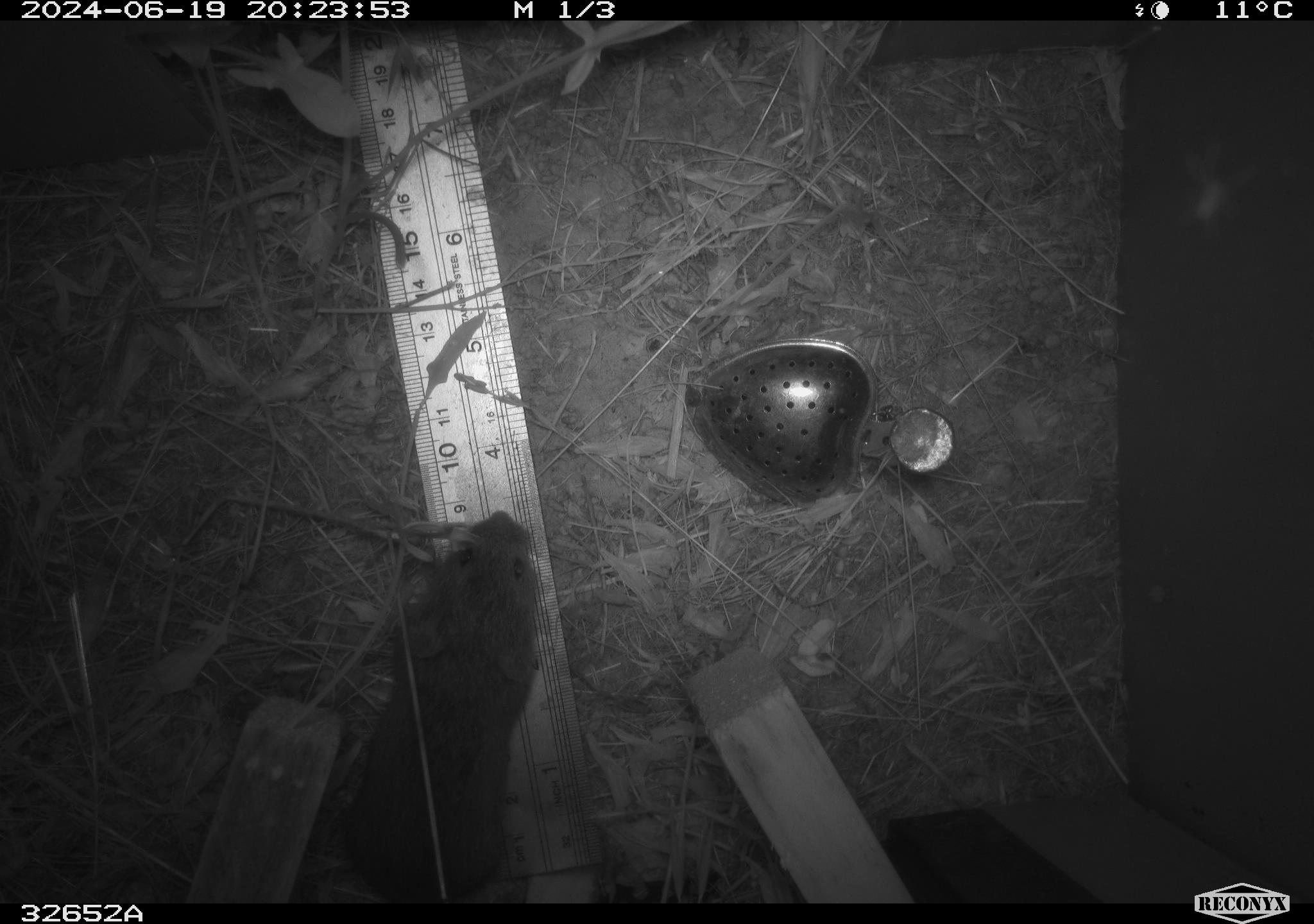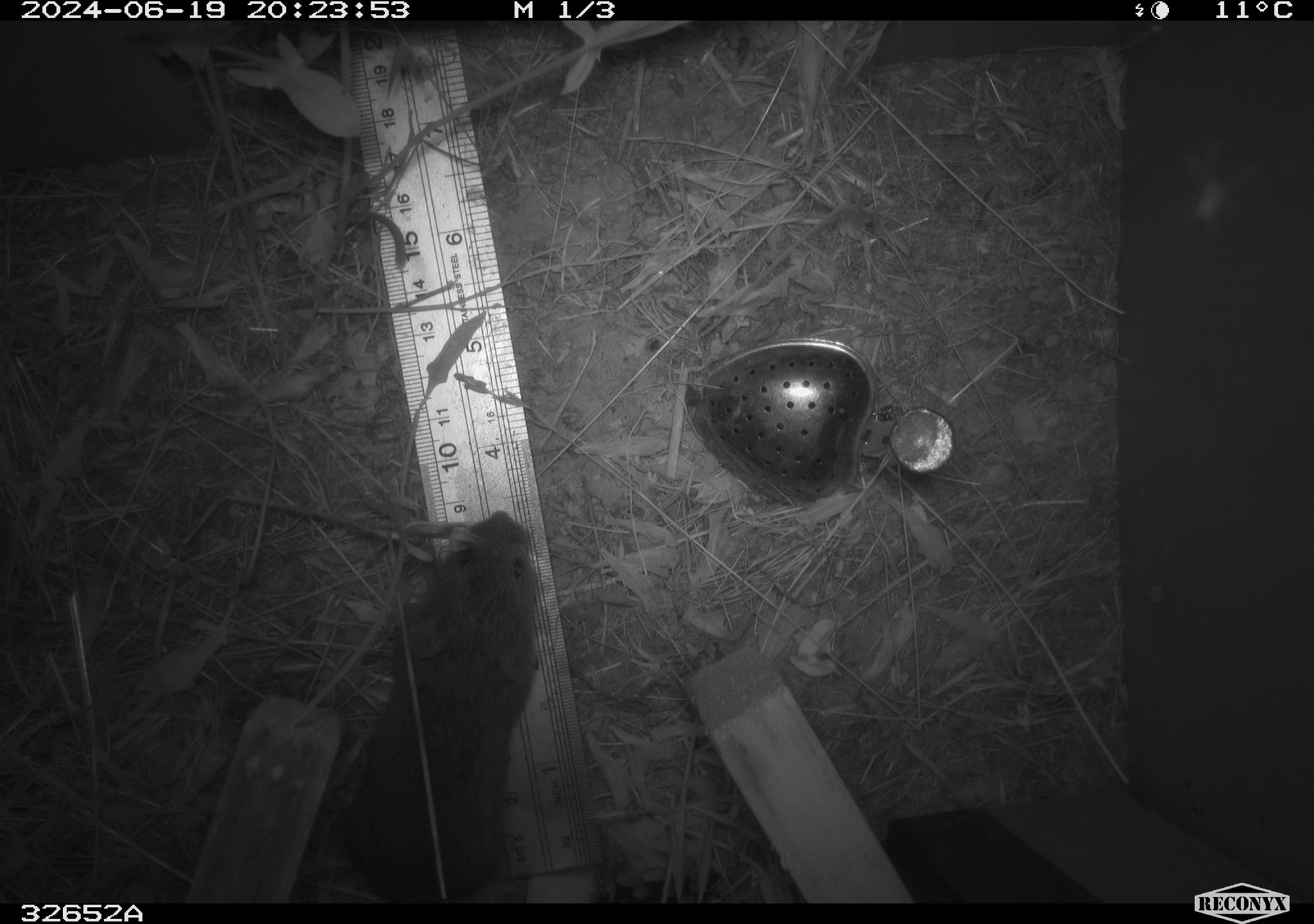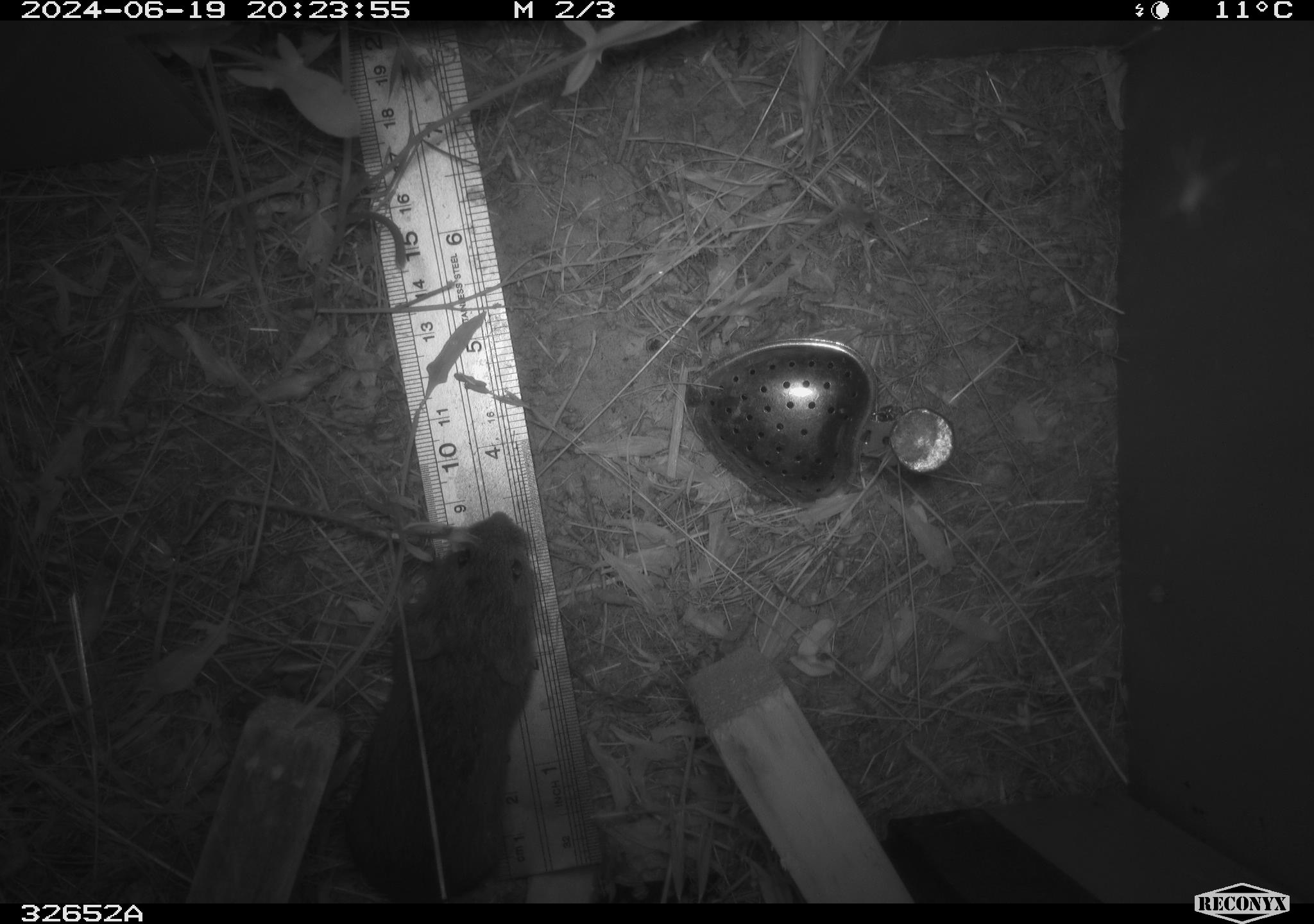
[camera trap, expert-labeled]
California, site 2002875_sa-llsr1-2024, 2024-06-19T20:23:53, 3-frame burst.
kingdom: Animalia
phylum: Chordata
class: Mammalia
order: Rodentia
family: Cricetidae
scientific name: Arvicolinae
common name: voles, lemmings, and muskrats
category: arvicolinae subfamily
Arvicolinae subfamily (voles, lemmings, and muskrats) (Arvicolinae).